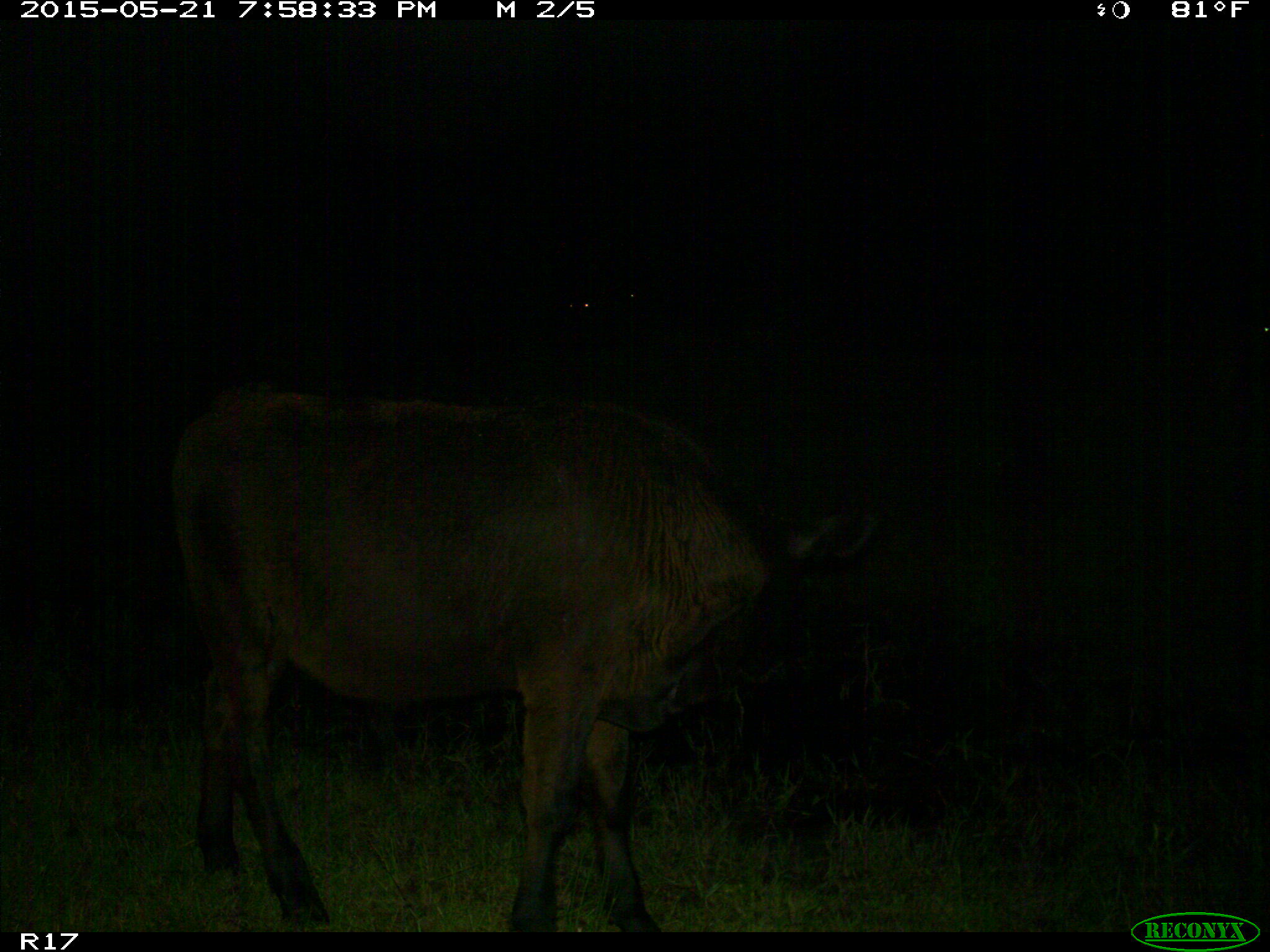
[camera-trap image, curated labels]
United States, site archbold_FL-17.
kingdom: Animalia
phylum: Chordata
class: Mammalia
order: Artiodactyla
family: Bovidae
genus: Bos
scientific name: Bos taurus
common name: domestic cow